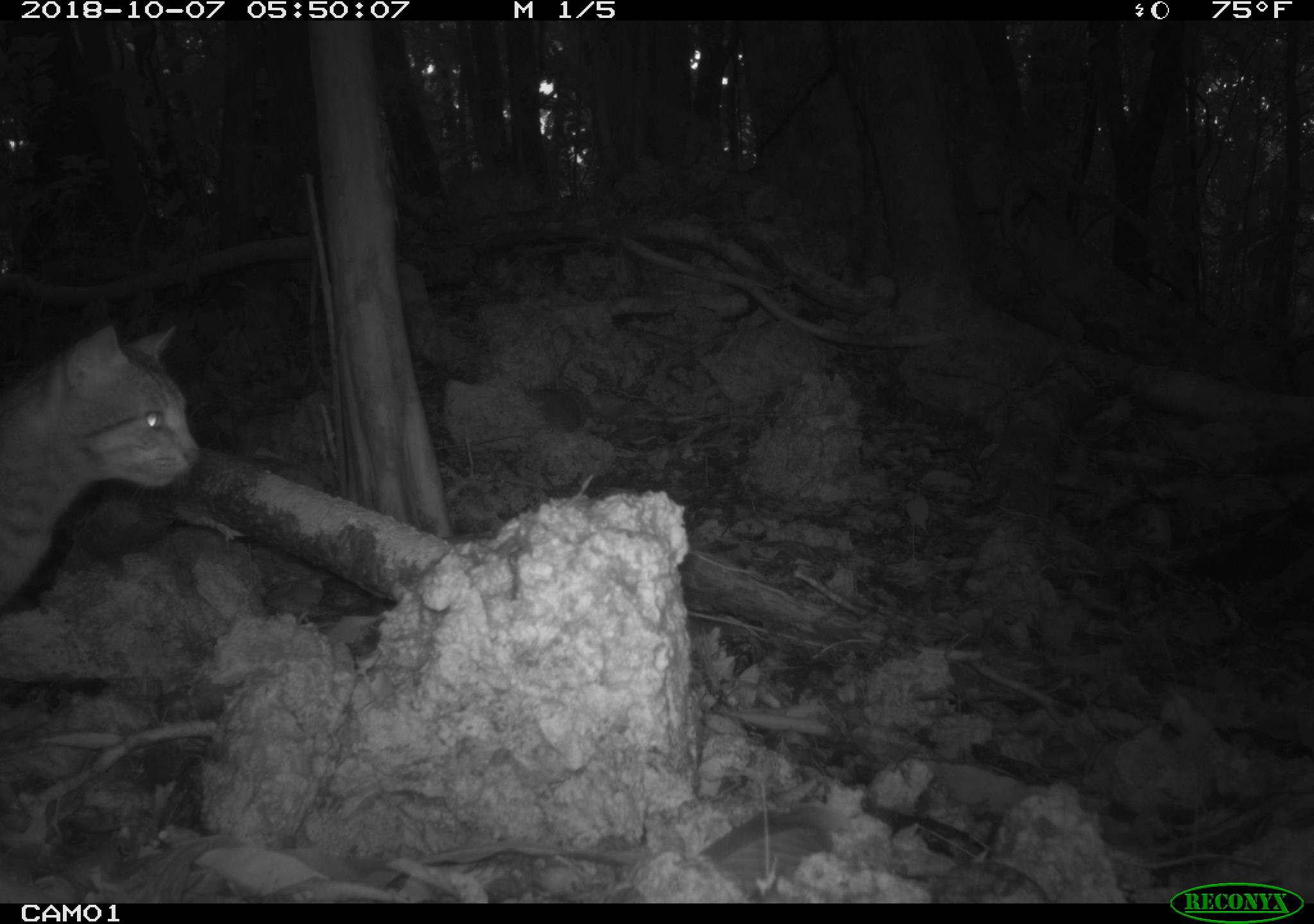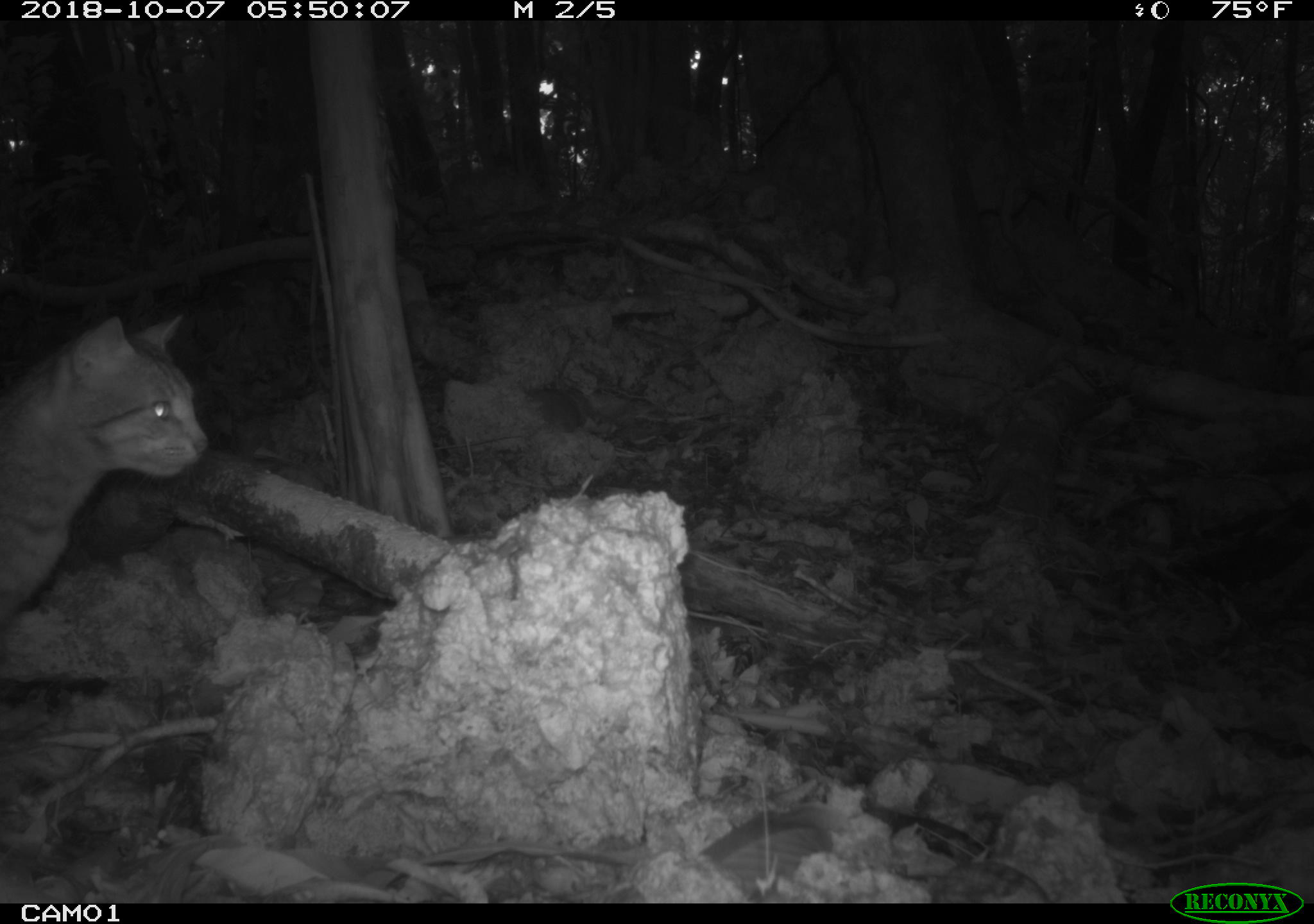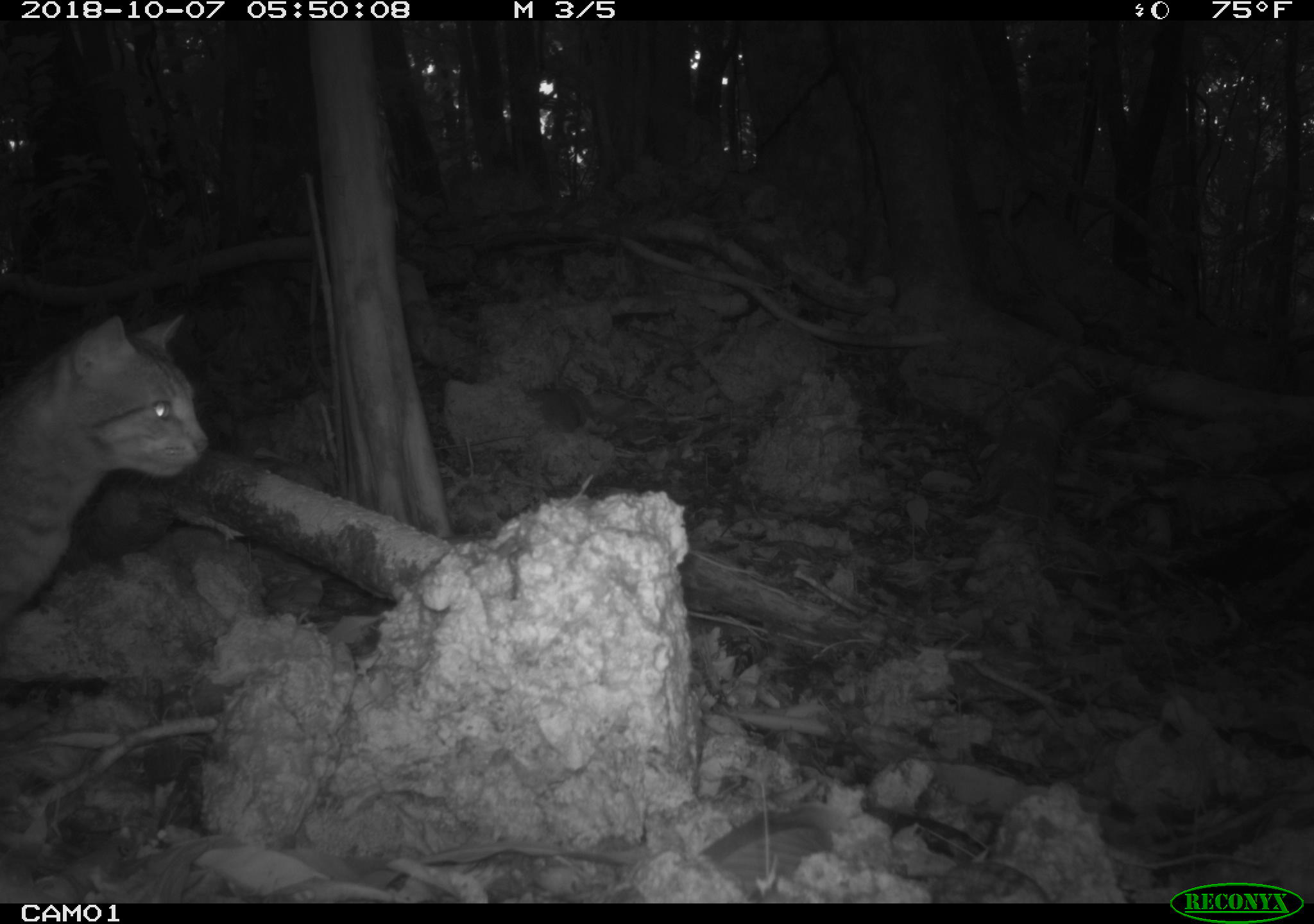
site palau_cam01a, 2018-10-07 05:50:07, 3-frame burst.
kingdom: Animalia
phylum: Chordata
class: Mammalia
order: Carnivora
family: Felidae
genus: Felis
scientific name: Felis catus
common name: cat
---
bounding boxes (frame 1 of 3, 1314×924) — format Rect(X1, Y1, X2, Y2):
cat: Rect(0, 316, 198, 624)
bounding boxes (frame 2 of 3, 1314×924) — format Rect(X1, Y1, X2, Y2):
cat: Rect(0, 303, 207, 665)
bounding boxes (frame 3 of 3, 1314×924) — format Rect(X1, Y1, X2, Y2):
cat: Rect(0, 304, 218, 671)